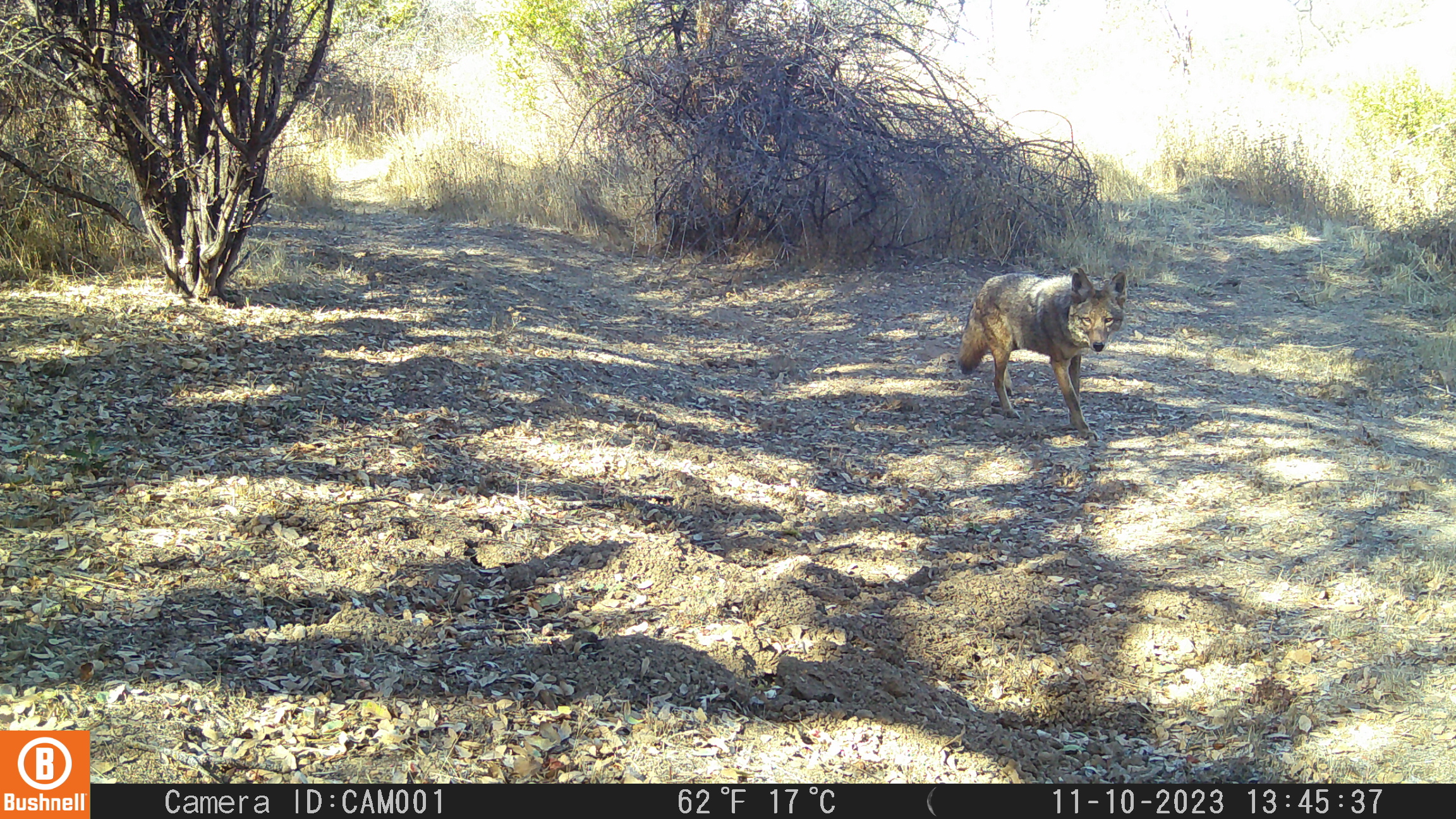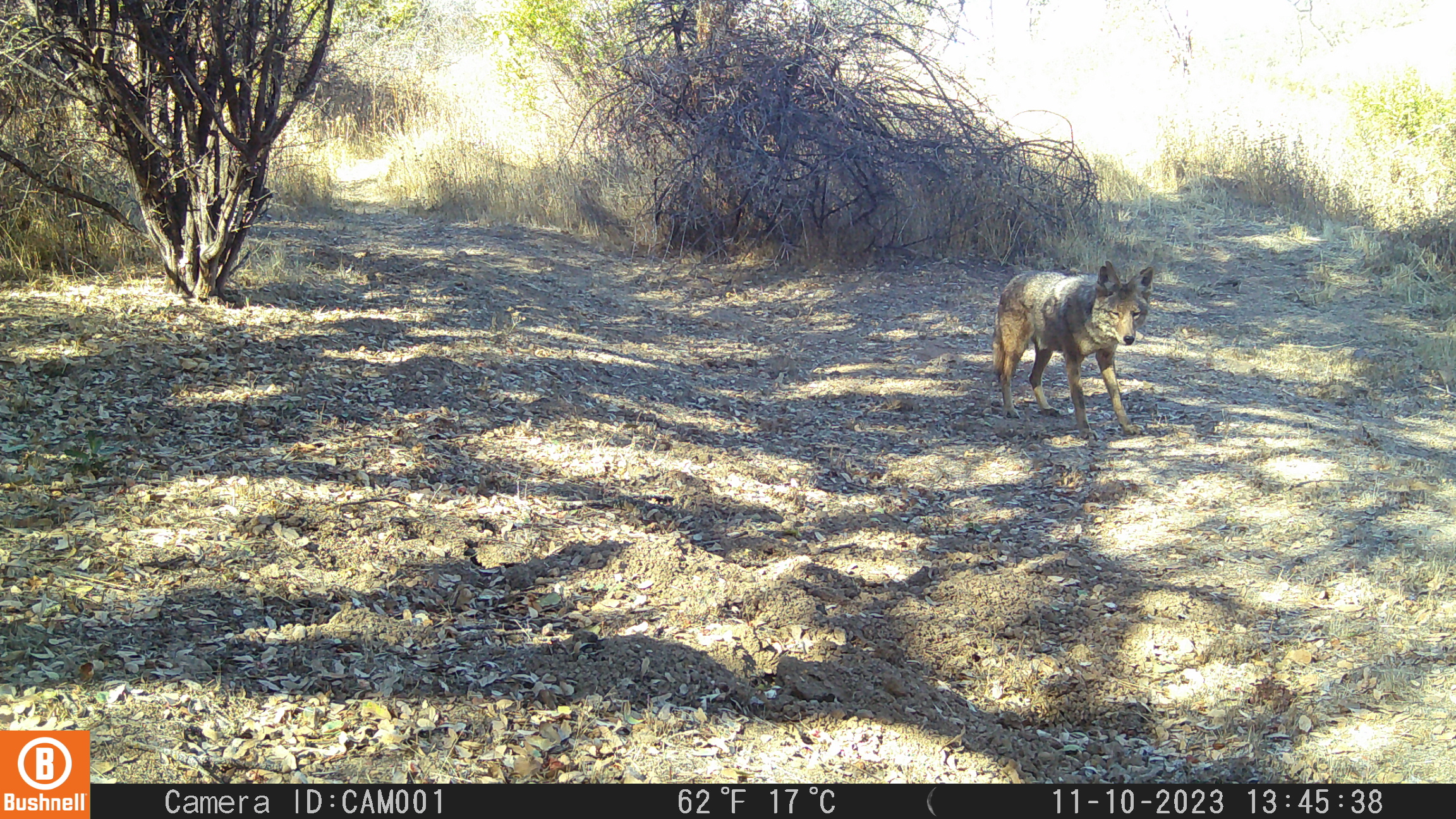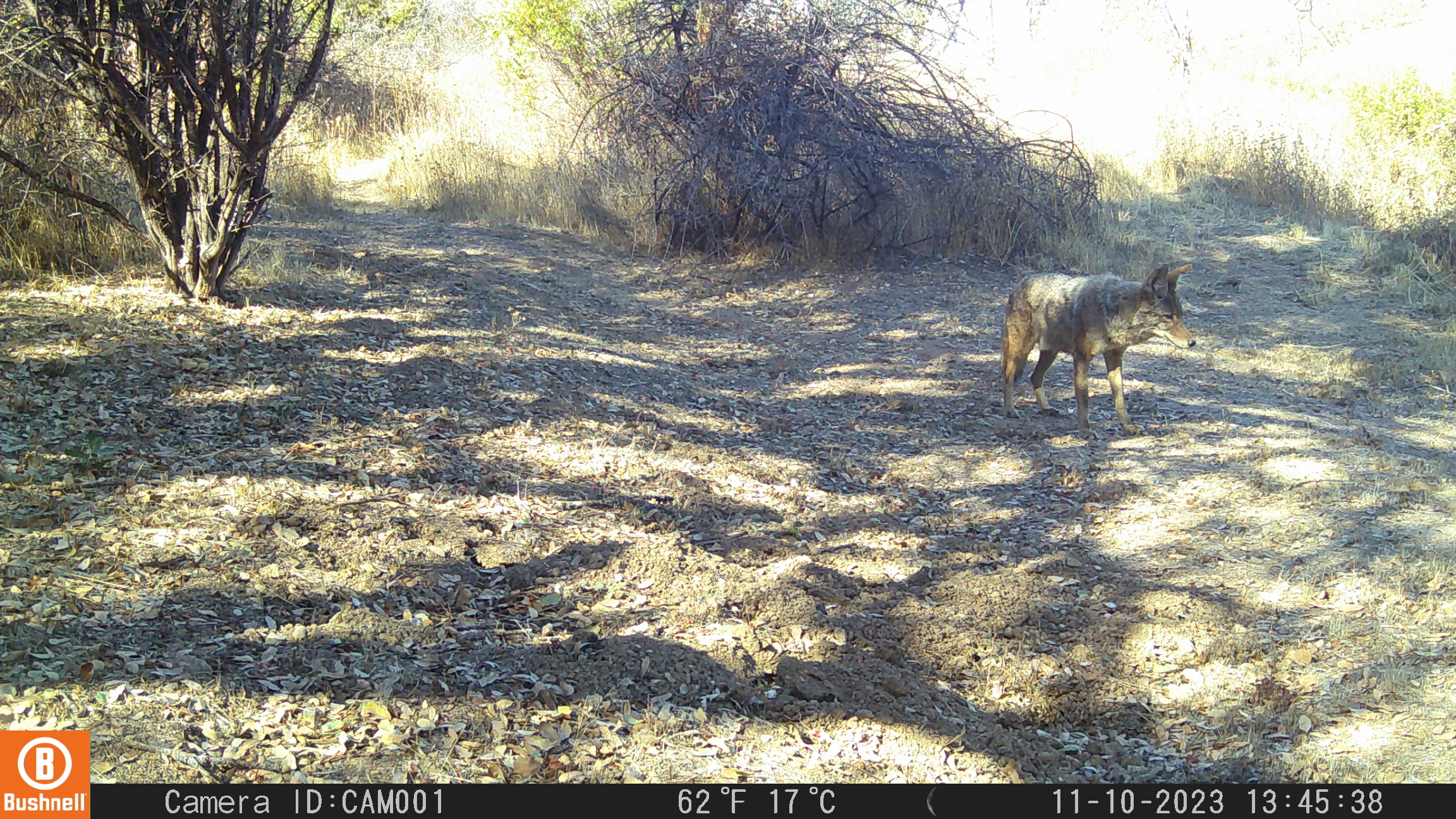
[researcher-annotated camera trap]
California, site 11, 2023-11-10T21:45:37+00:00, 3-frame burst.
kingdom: Animalia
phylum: Chordata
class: Mammalia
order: Carnivora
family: Canidae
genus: Canis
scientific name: Canis latrans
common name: coyote